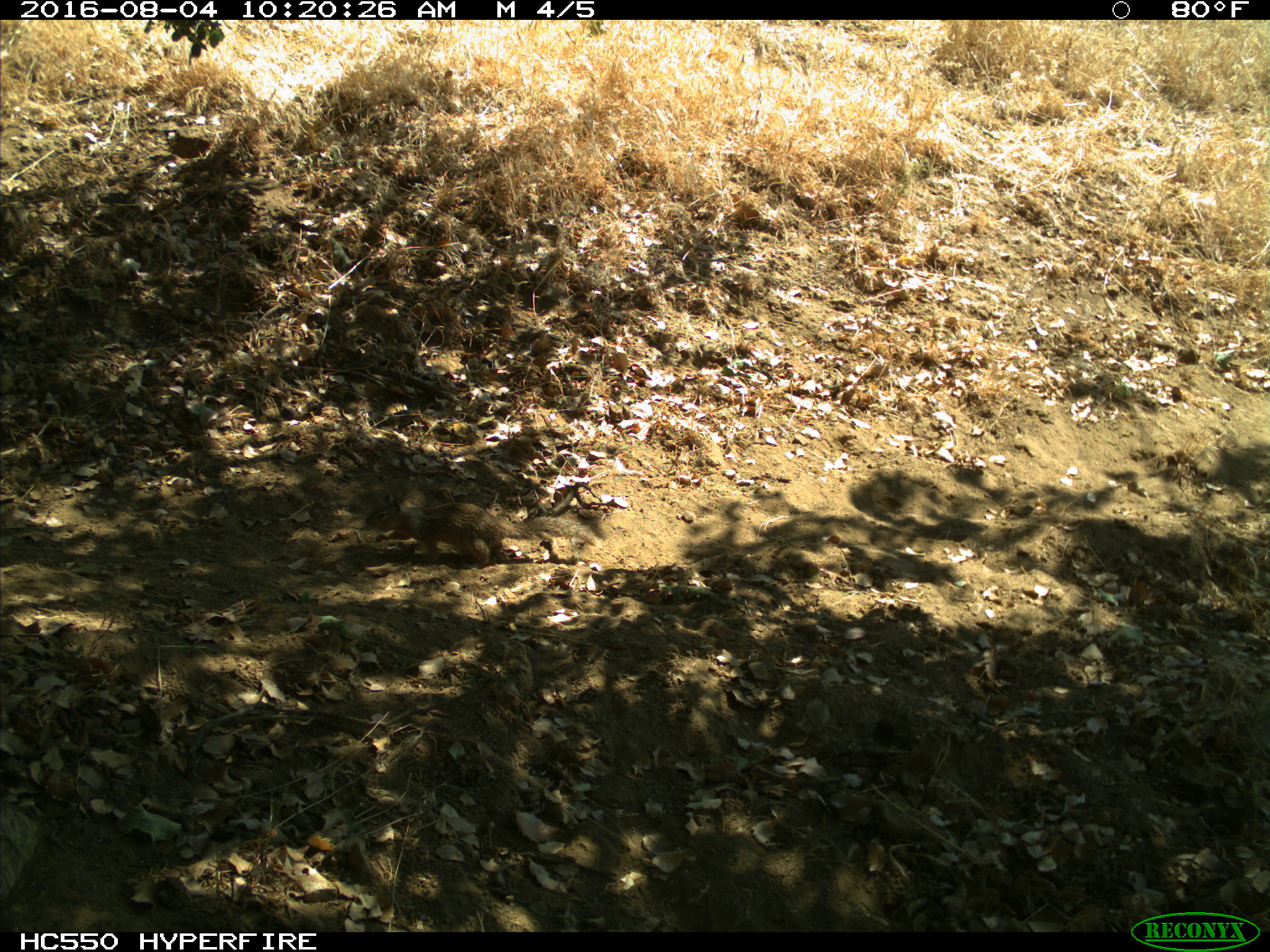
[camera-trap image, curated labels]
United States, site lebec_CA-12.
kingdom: Animalia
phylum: Chordata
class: Mammalia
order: Rodentia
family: Sciuridae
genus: Otospermophilus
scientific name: Otospermophilus beecheyi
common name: california ground squirrel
Otospermophilus beecheyi (california ground squirrel).